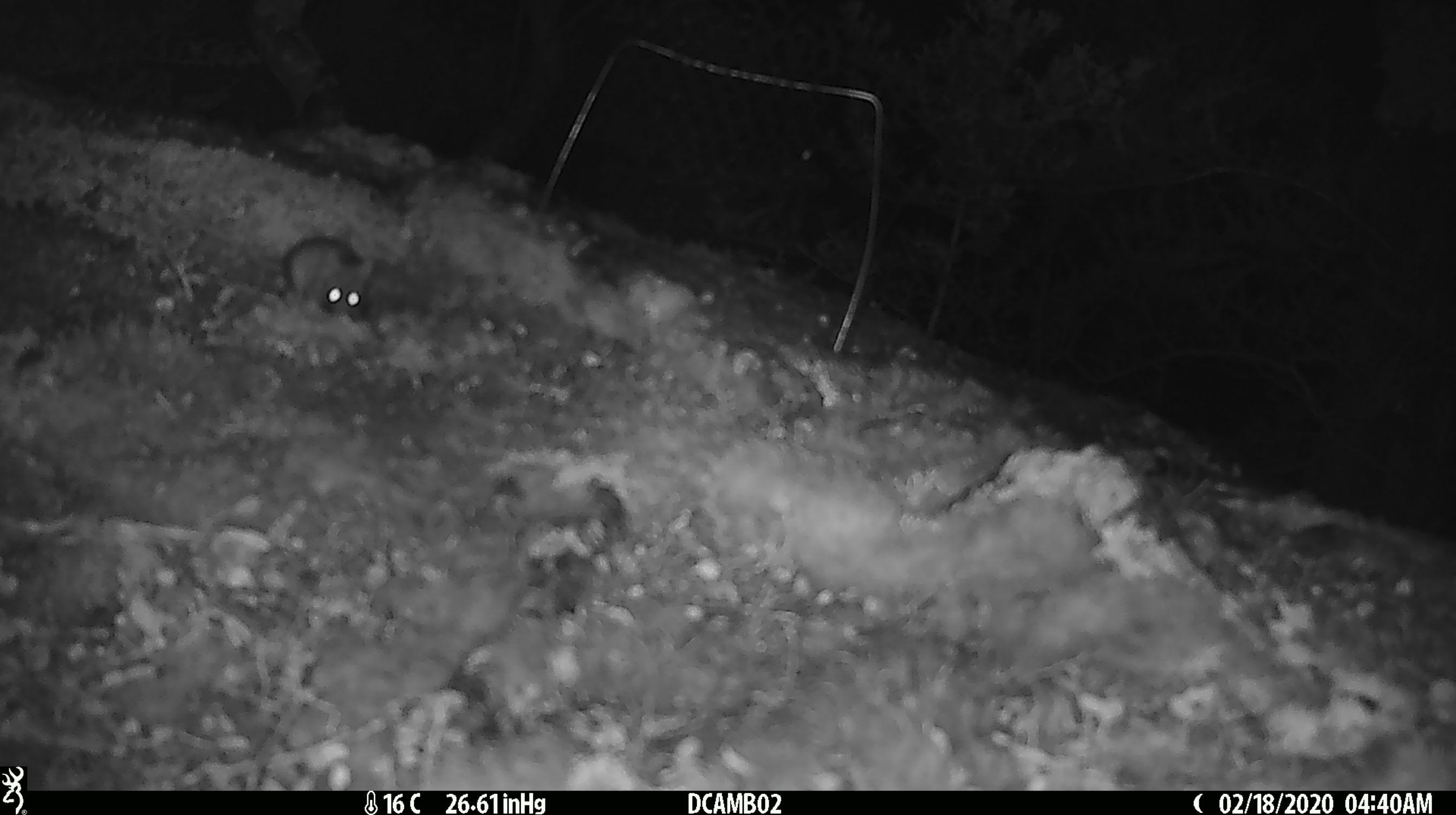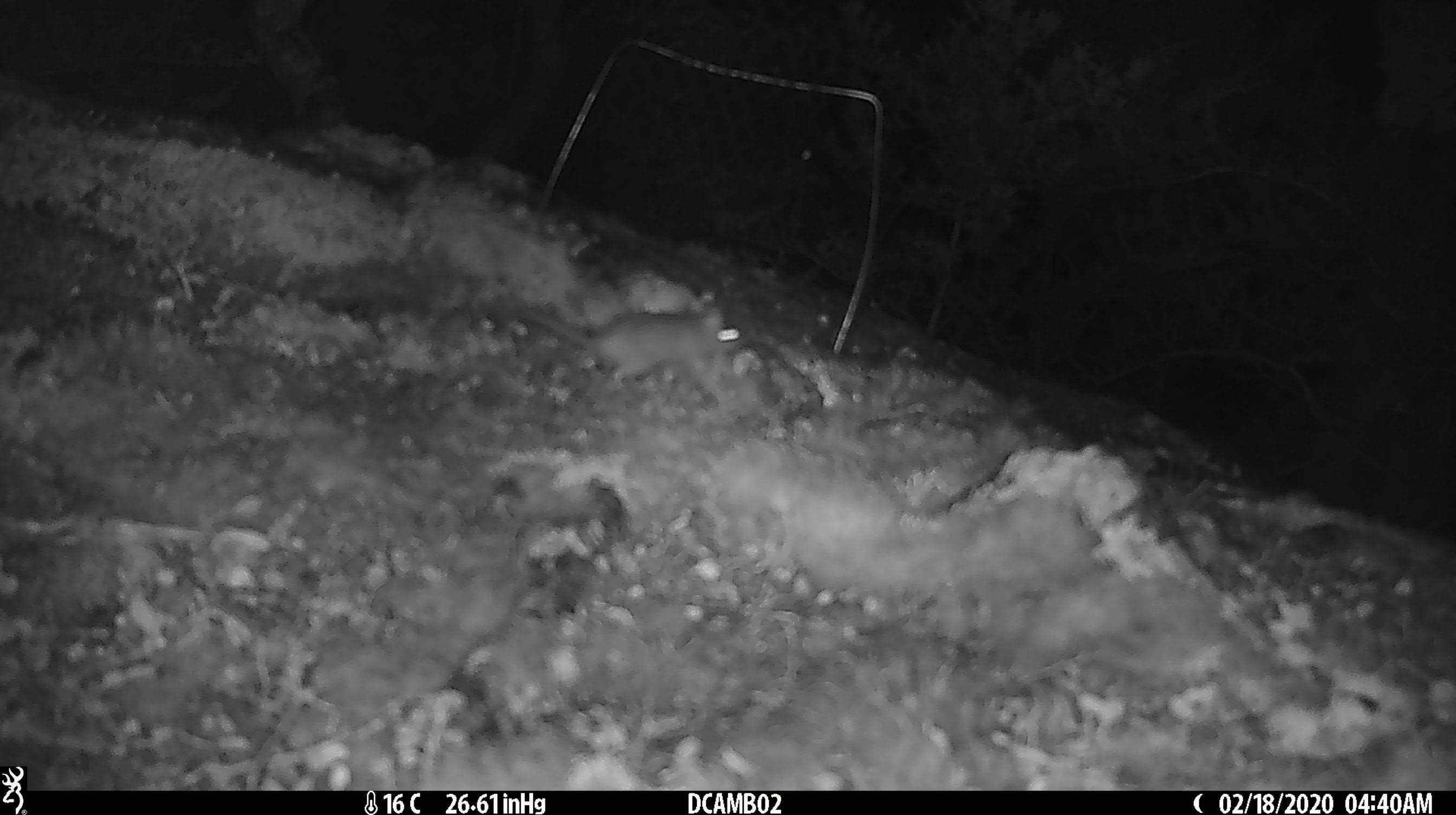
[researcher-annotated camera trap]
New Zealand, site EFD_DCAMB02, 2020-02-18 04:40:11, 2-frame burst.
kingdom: Animalia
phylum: Chordata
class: Mammalia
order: Rodentia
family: Muridae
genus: Mus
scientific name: Mus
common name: mouse